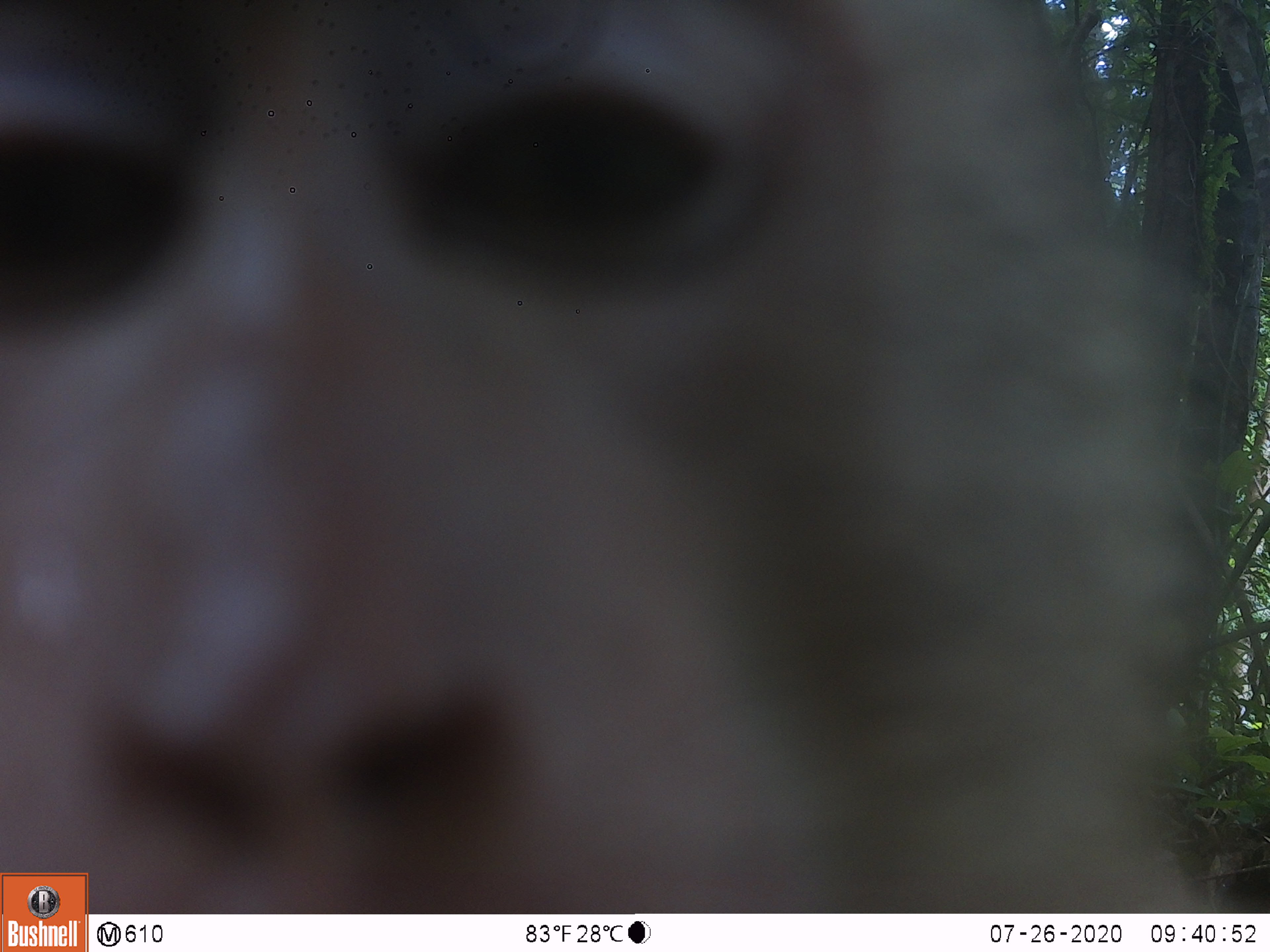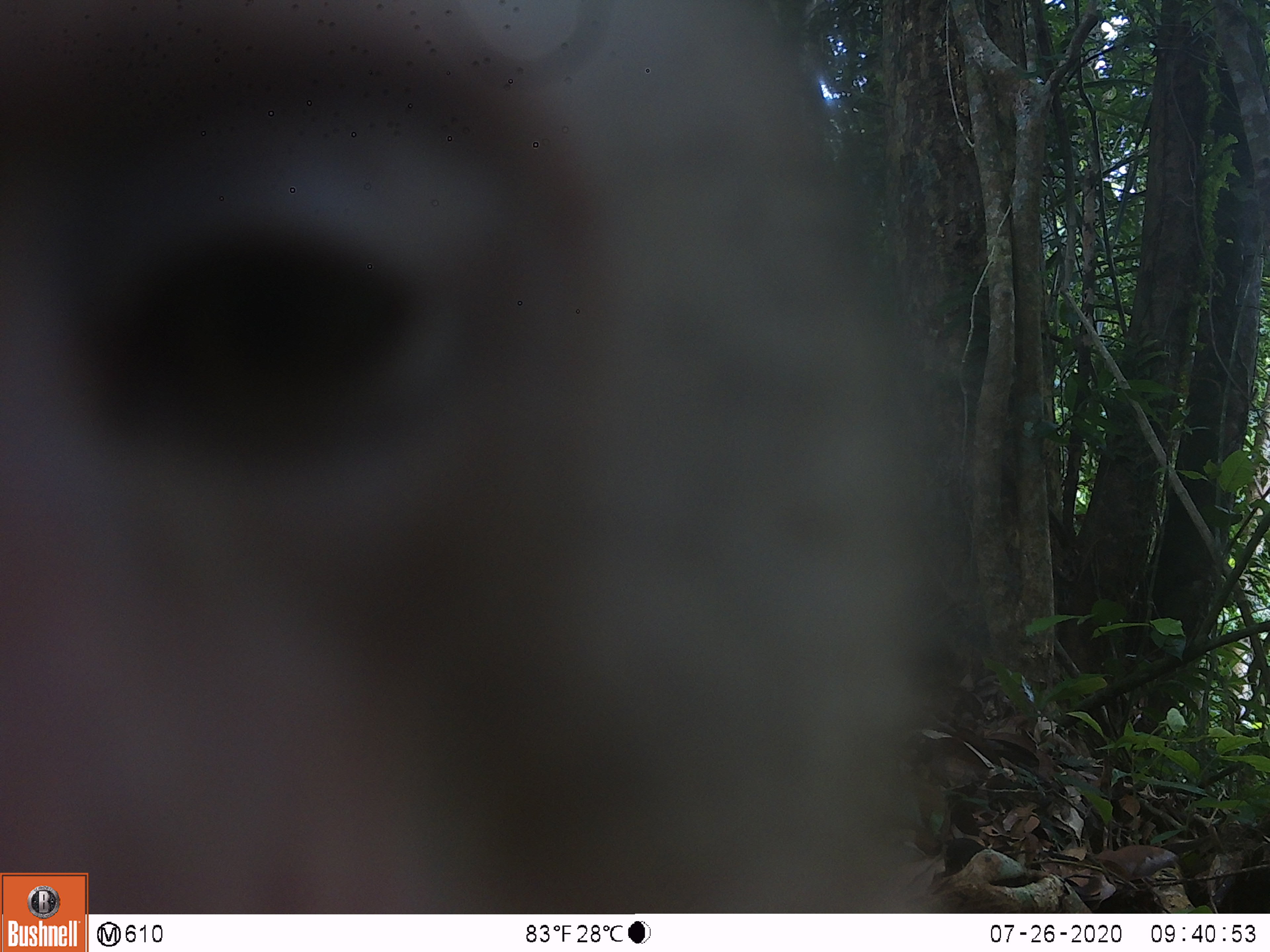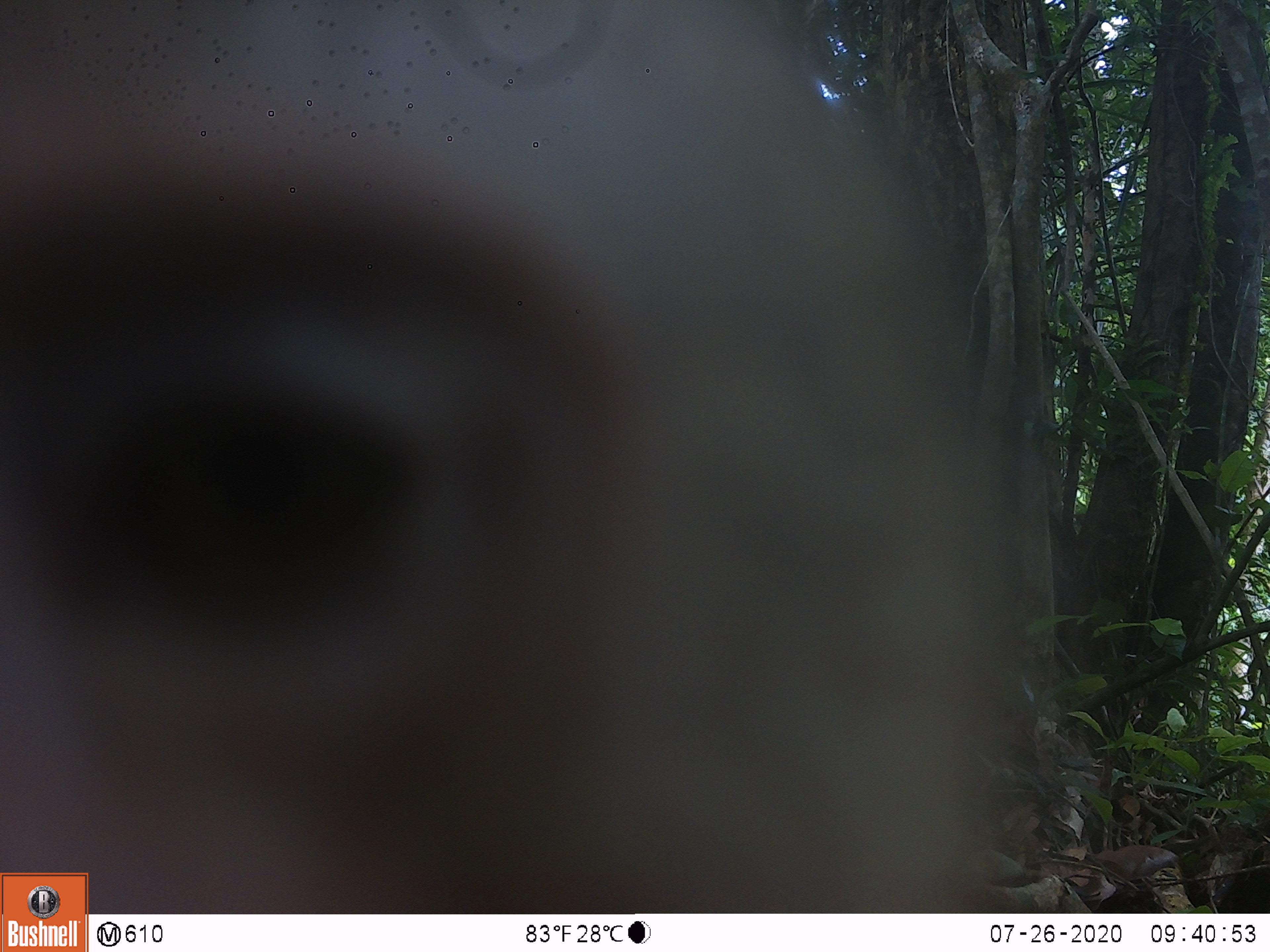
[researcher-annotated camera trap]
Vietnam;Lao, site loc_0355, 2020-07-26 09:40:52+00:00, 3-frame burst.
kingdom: Animalia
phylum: Chordata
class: Mammalia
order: Primates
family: Cercopithecidae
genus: Macaca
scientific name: Macaca nemestrina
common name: pig-tailed macaque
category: pig tailed macaque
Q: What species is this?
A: Pig tailed macaque (pig-tailed macaque) (Macaca nemestrina).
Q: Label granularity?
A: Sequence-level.